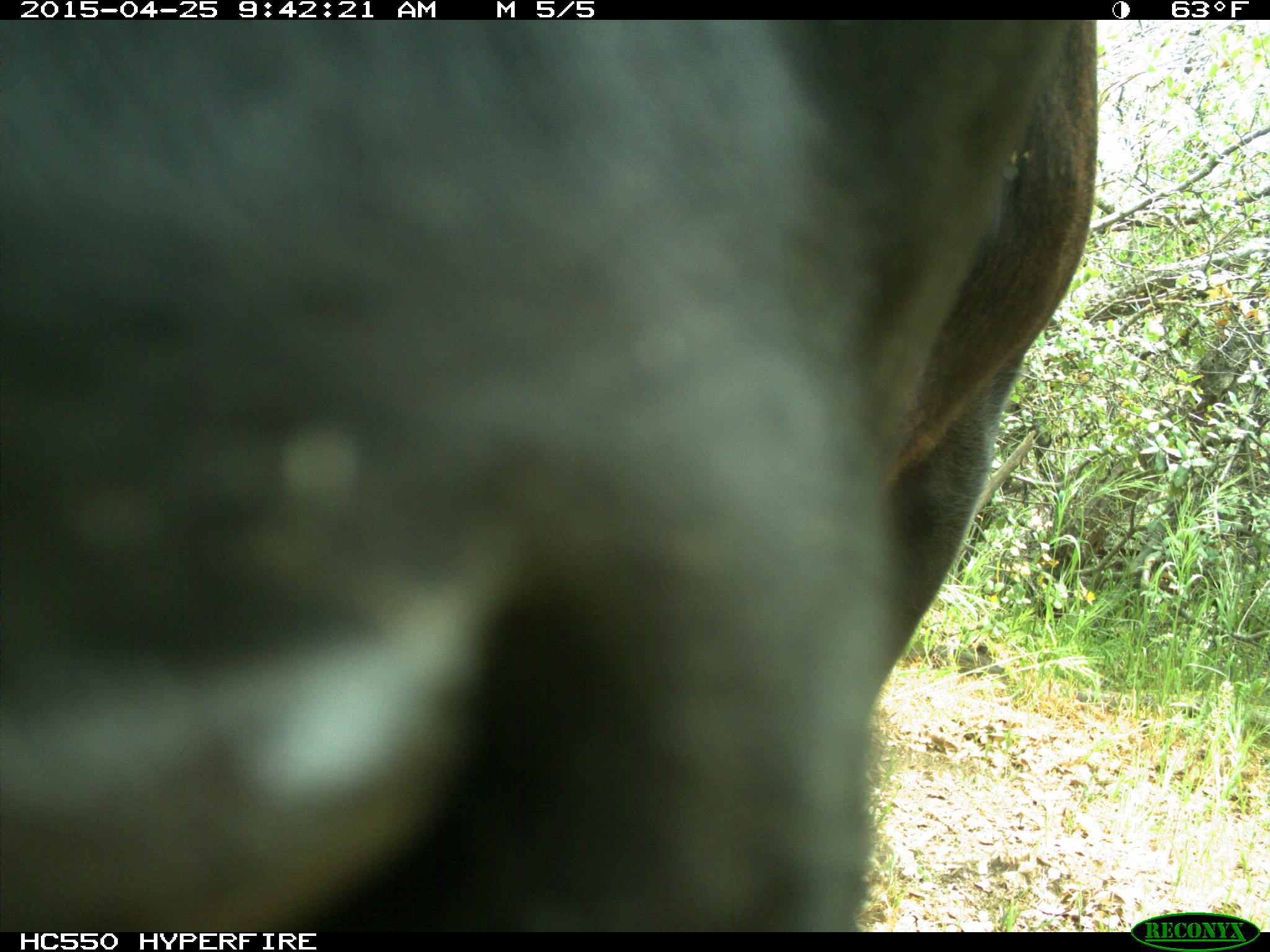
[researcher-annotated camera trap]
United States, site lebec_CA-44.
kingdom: Animalia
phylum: Chordata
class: Mammalia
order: Artiodactyla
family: Suidae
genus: Sus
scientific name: Sus scrofa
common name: wild boar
Sus scrofa (wild boar).